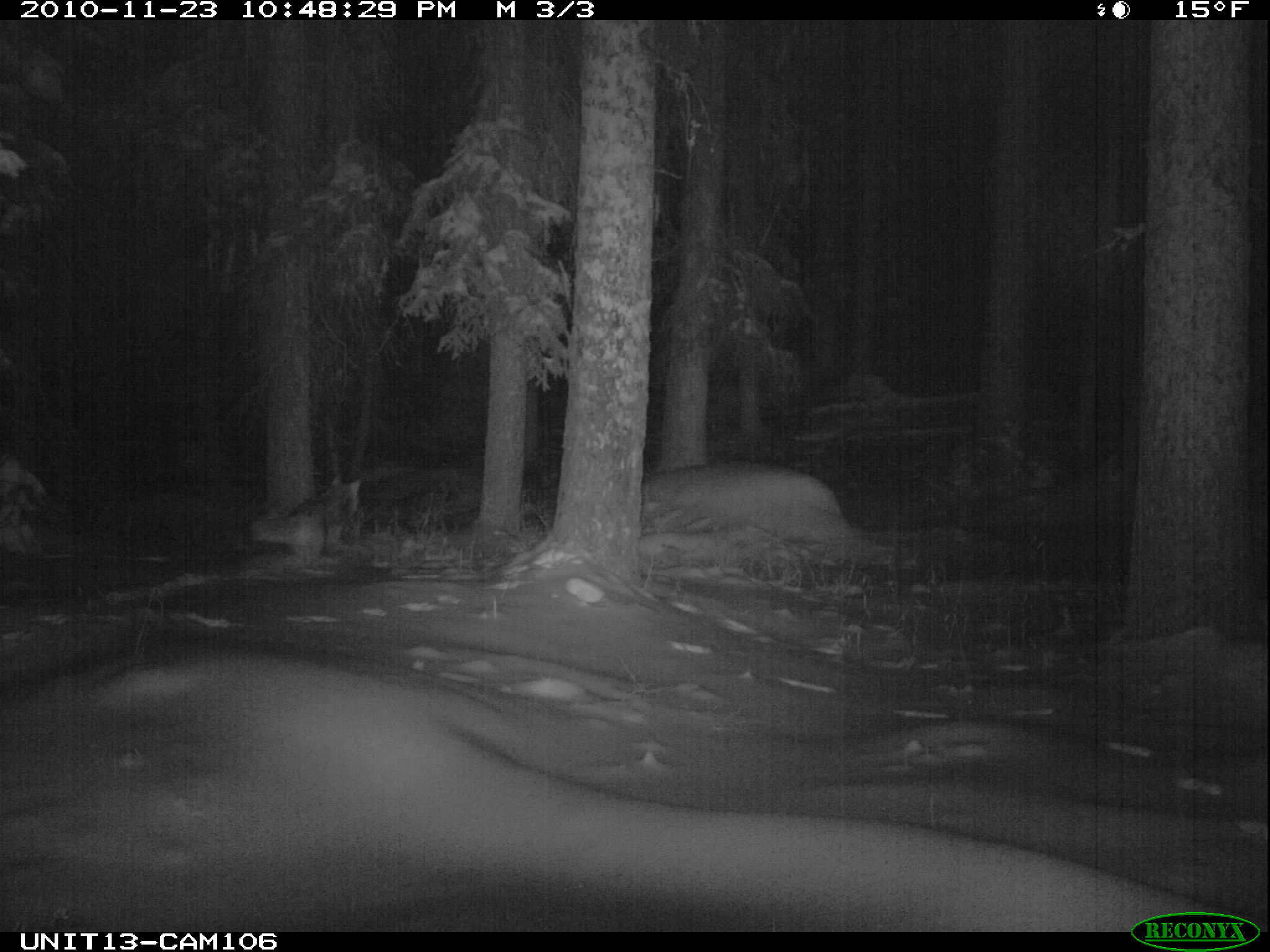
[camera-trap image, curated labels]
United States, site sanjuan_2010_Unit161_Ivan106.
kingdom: Animalia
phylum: Chordata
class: Mammalia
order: Carnivora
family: Canidae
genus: Canis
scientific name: Canis latrans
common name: coyote